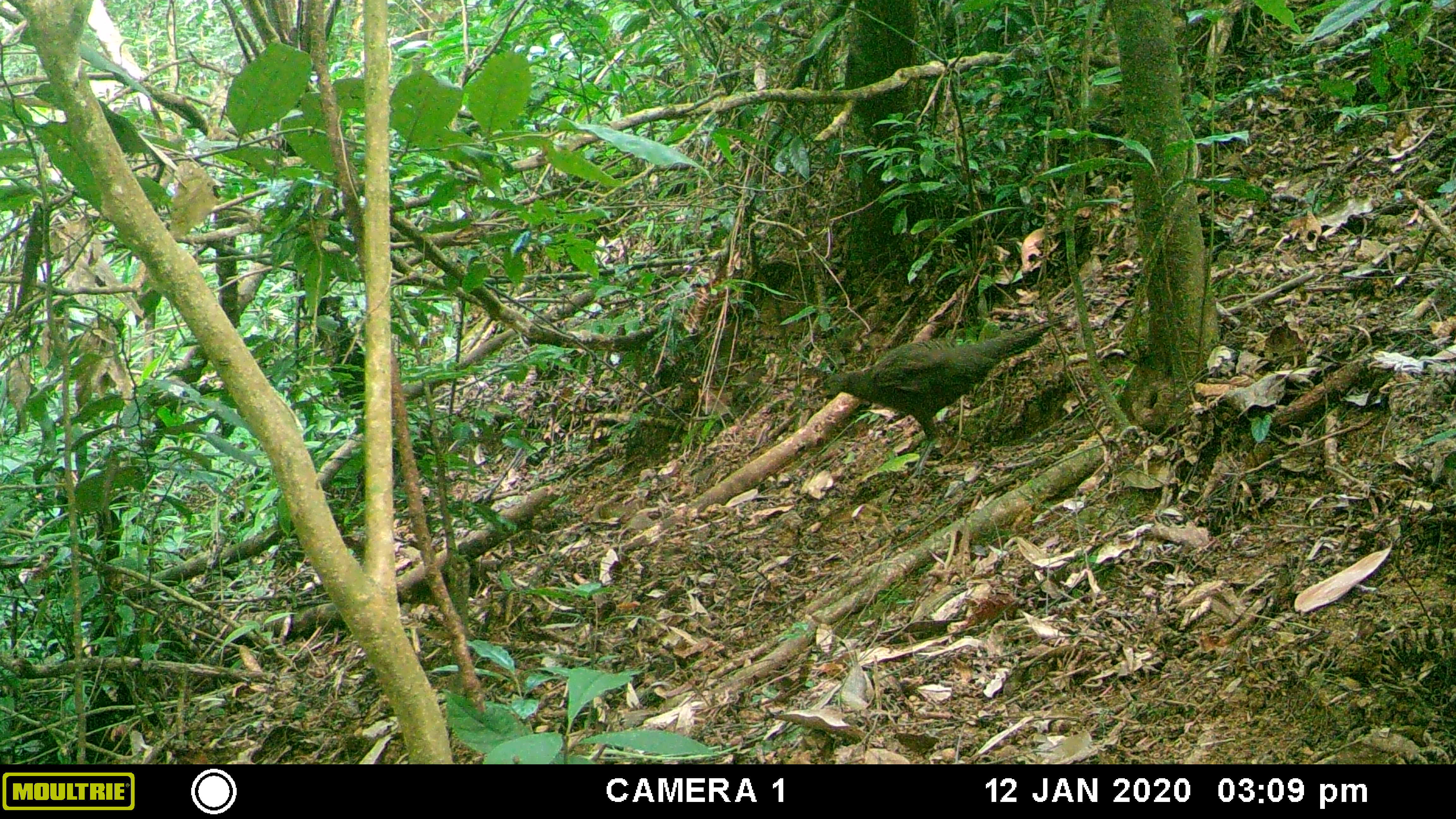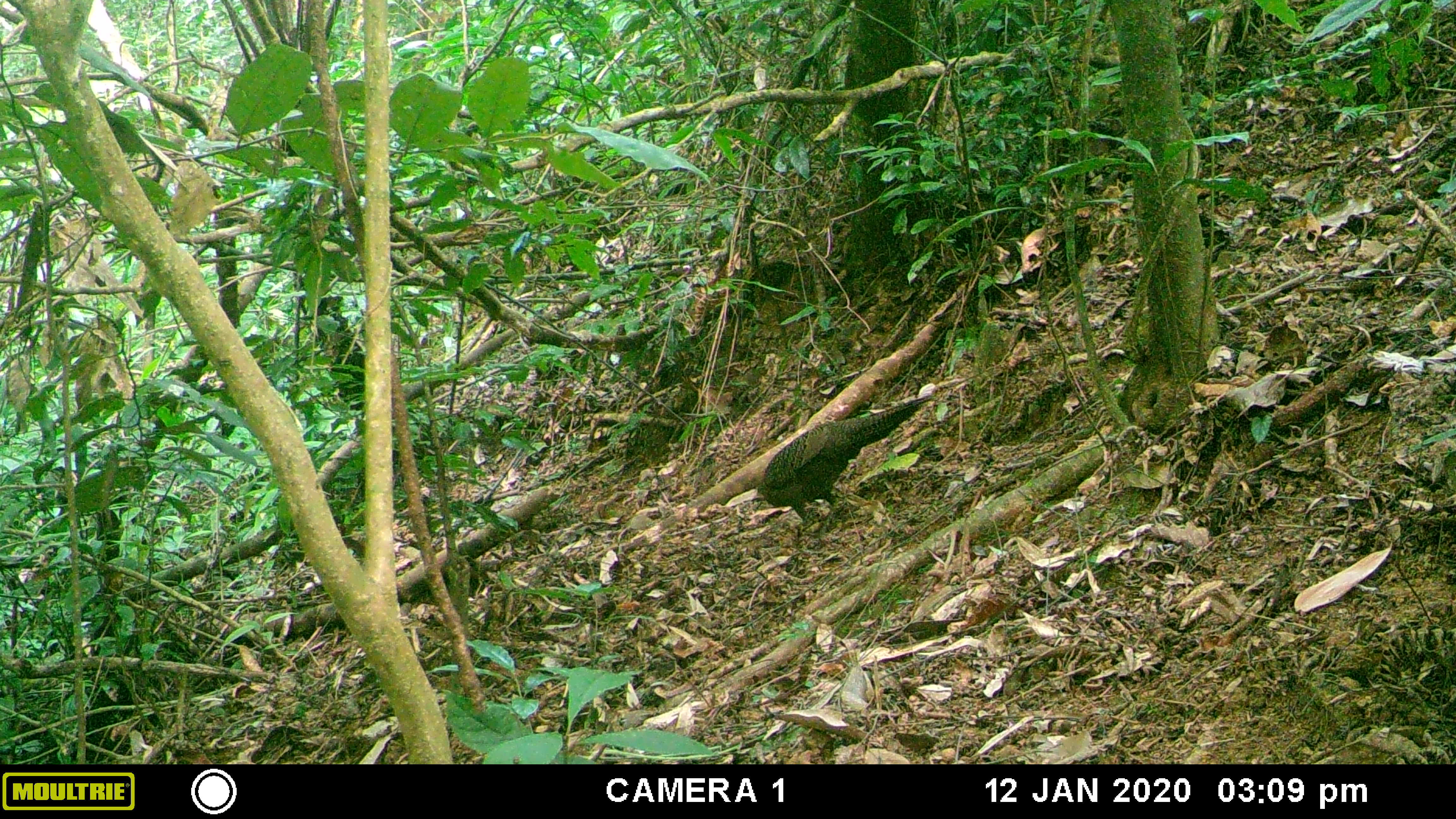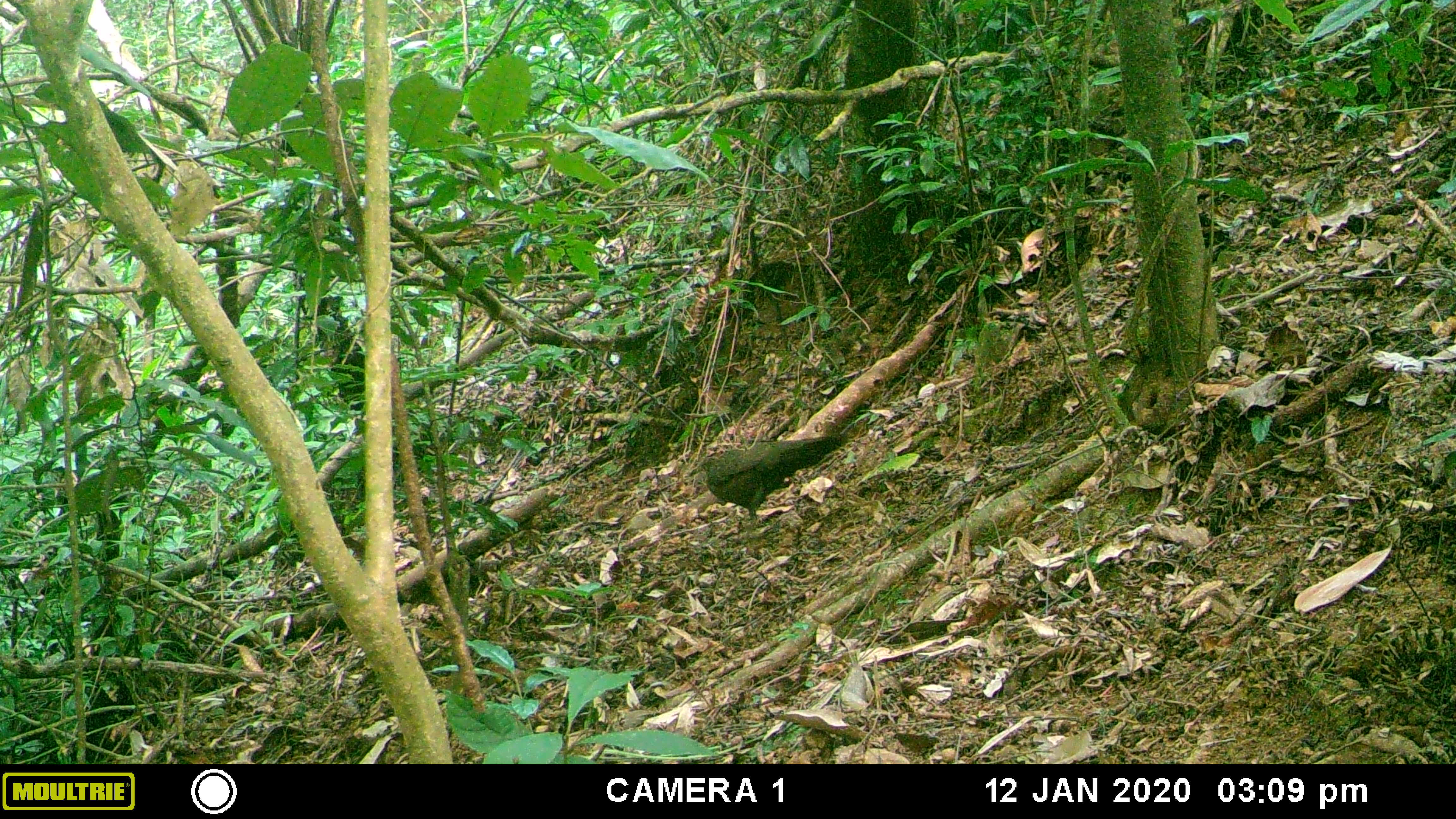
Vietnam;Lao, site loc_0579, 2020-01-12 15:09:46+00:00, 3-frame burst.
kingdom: Animalia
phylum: Chordata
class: Aves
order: Galliformes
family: Phasianidae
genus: Polyplectron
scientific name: Polyplectron bicalcaratum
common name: gray peacock-pheasant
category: grey peacock pheasant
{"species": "grey peacock pheasant (gray peacock-pheasant) (Polyplectron bicalcaratum)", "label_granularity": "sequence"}